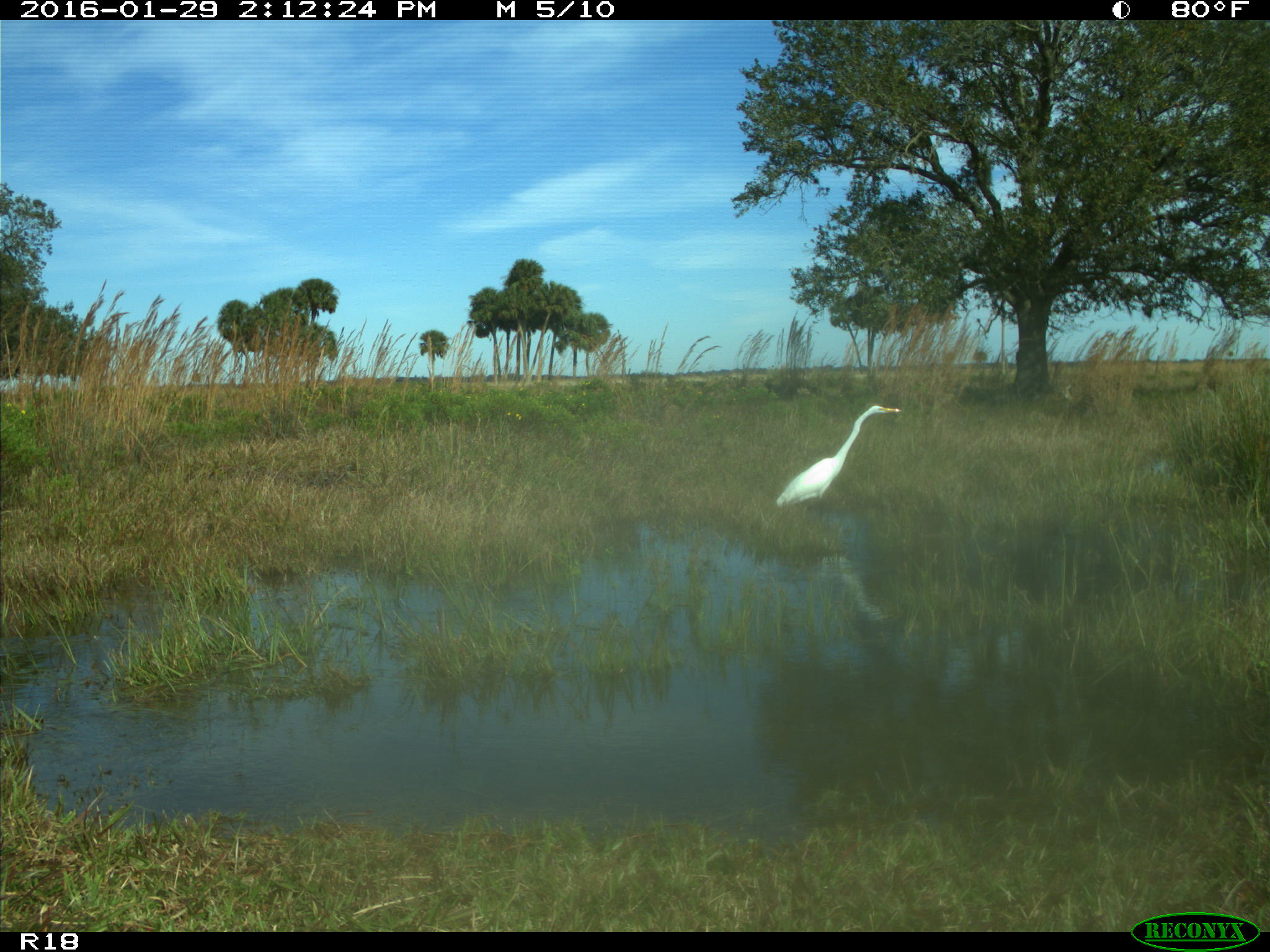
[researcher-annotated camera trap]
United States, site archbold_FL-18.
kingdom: Animalia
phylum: Chordata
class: Aves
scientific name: Aves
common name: birds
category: unidentified bird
Unidentified bird (birds) (Aves).